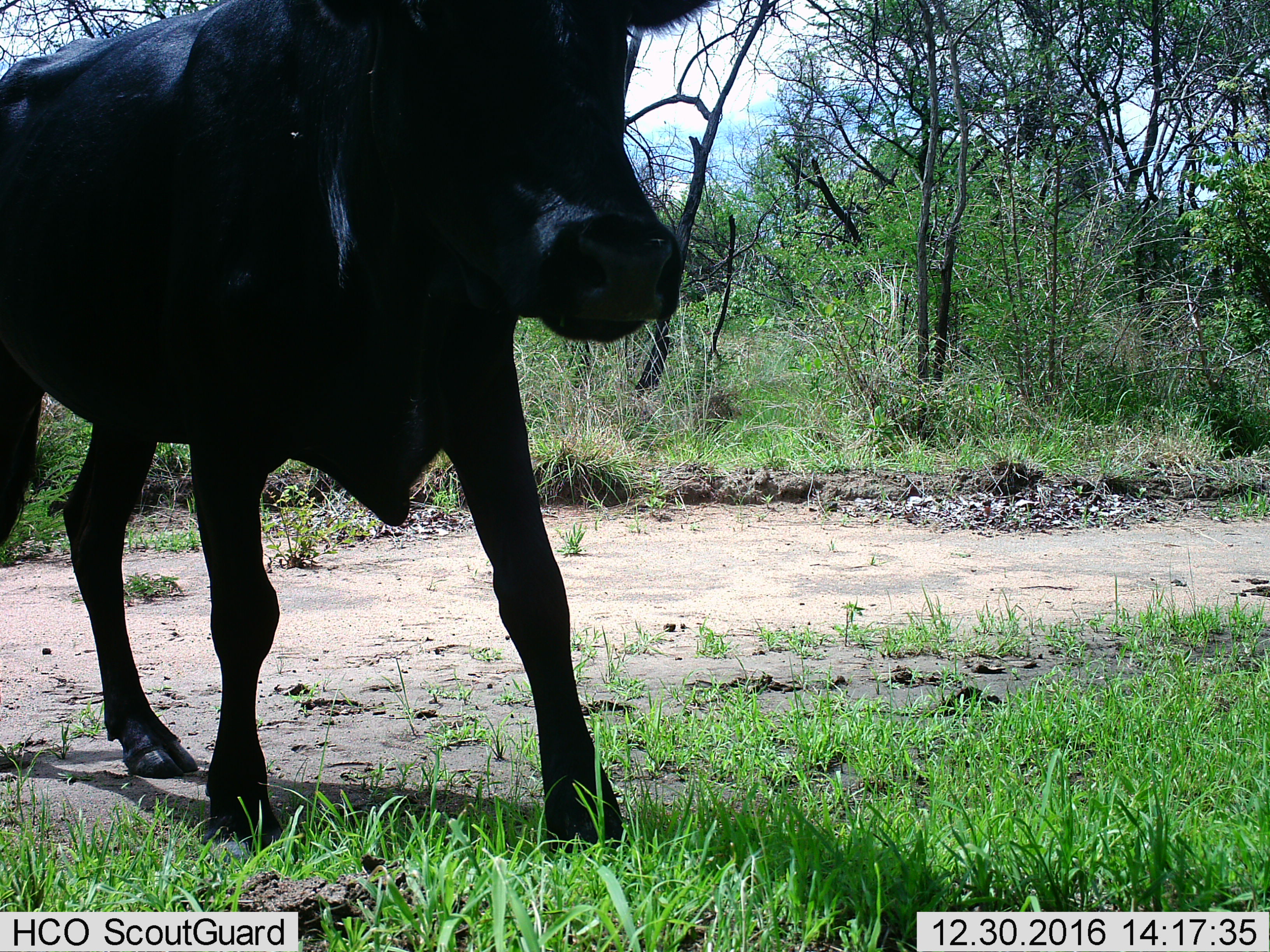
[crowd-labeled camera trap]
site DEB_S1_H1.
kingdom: Animalia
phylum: Chordata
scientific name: Vertebrata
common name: domestic animal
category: domesticanimal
Domesticanimal (domestic animal) (Vertebrata), count 1. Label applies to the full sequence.